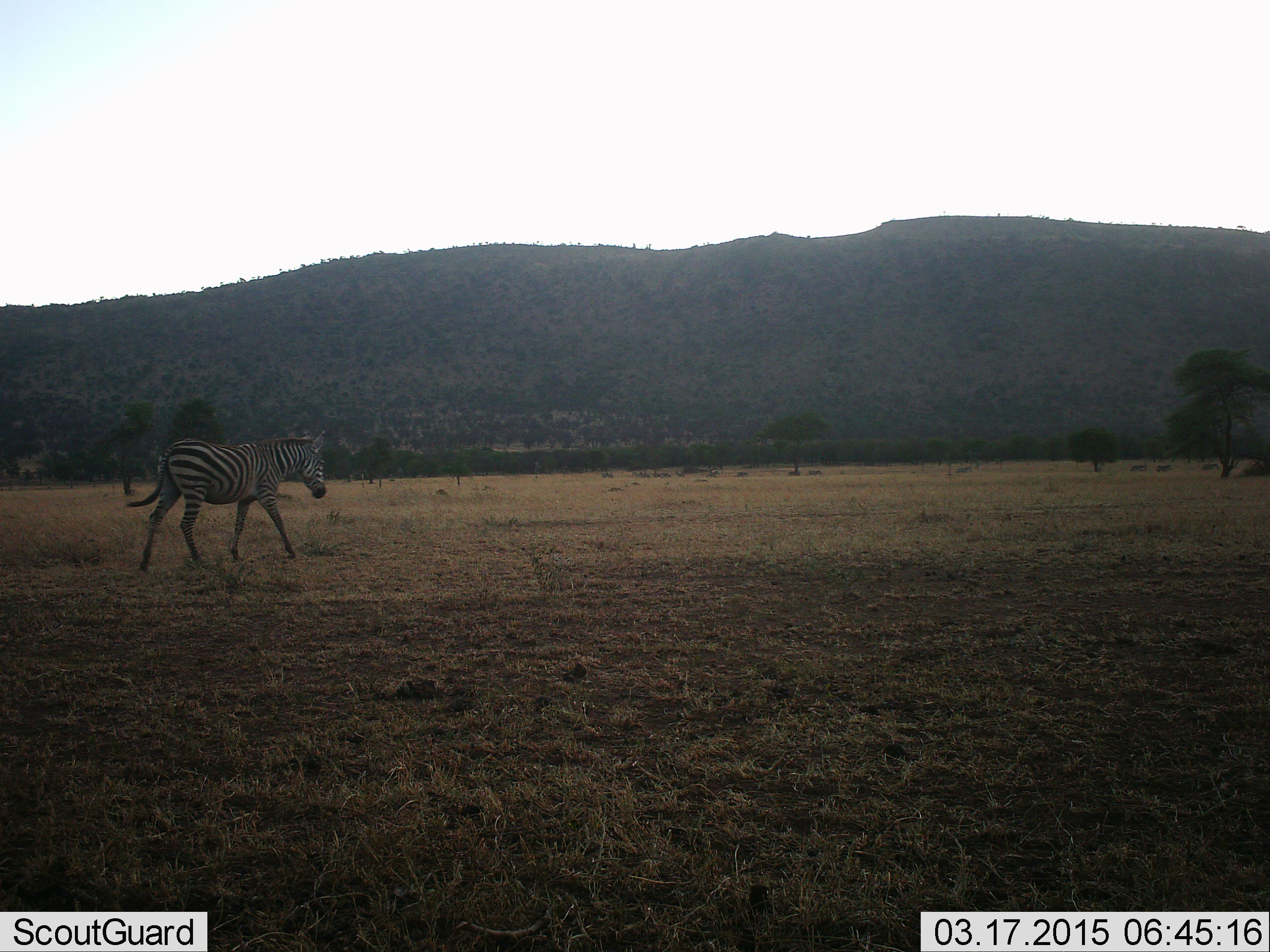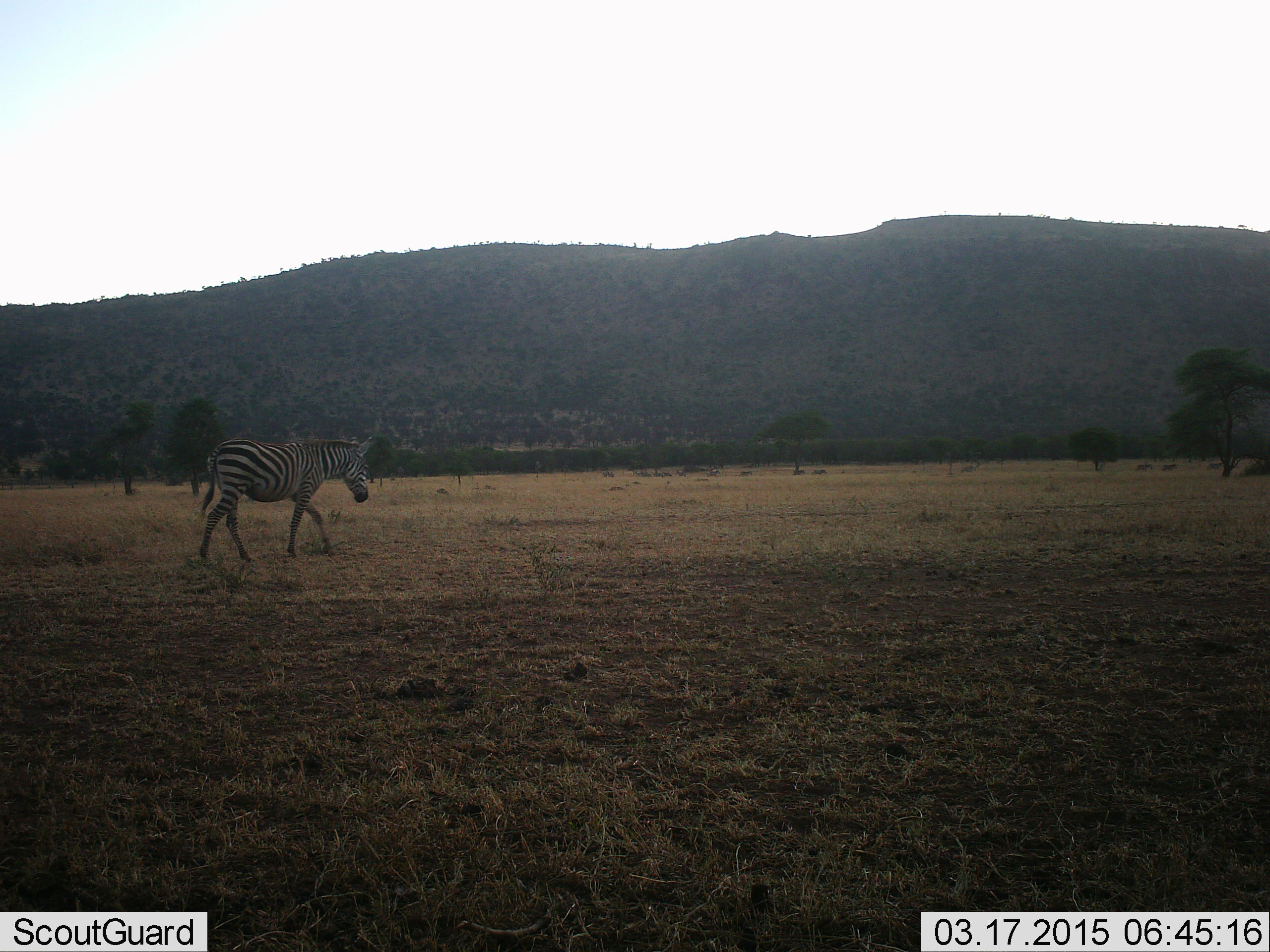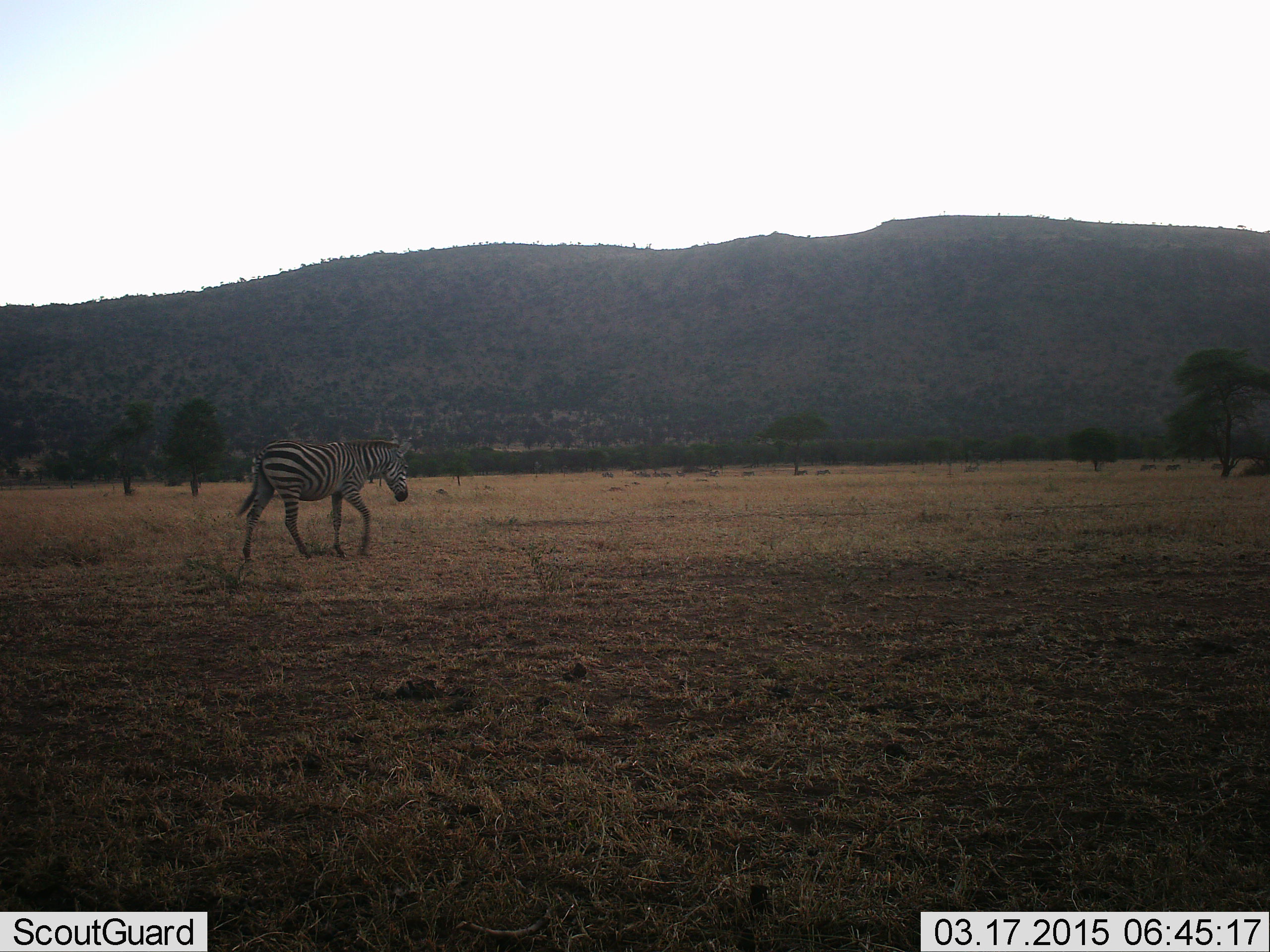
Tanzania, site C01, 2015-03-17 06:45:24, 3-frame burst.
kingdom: Animalia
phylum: Chordata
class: Mammalia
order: Perissodactyla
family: Equidae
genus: Equus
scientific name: Equus quagga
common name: plains zebra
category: zebra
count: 1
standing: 8%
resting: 0%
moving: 100%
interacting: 0%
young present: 0%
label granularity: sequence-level